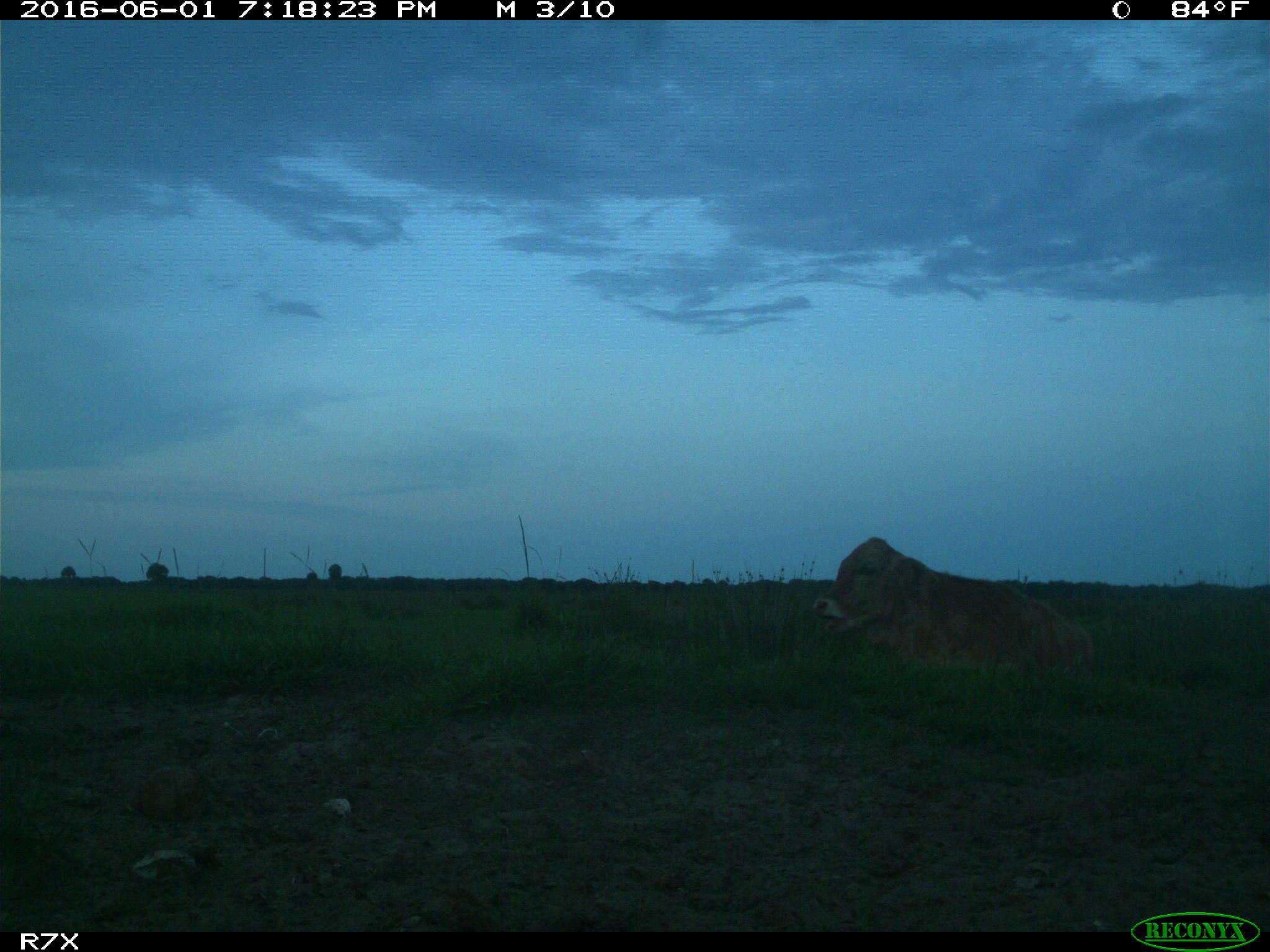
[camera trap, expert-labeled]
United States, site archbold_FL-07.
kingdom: Animalia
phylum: Chordata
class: Mammalia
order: Artiodactyla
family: Bovidae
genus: Bos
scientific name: Bos taurus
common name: domestic cow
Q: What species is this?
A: Bos taurus (domestic cow).